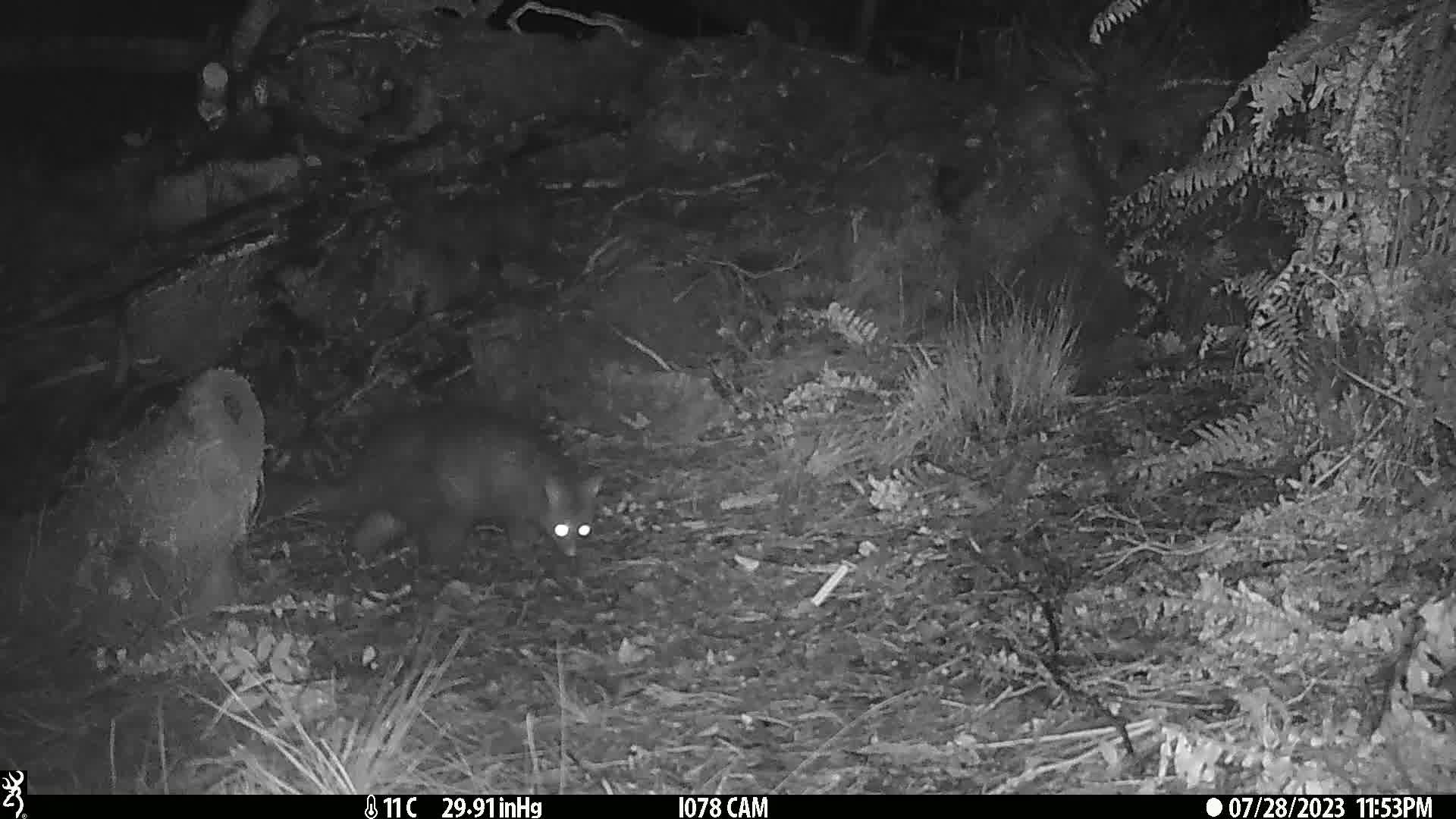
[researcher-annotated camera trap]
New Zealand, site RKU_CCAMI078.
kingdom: Animalia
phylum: Chordata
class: Mammalia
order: Diprotodontia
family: Phalangeridae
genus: Trichosurus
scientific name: Trichosurus vulpecula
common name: common brushtail possum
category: possum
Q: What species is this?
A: Possum (common brushtail possum) (Trichosurus vulpecula).